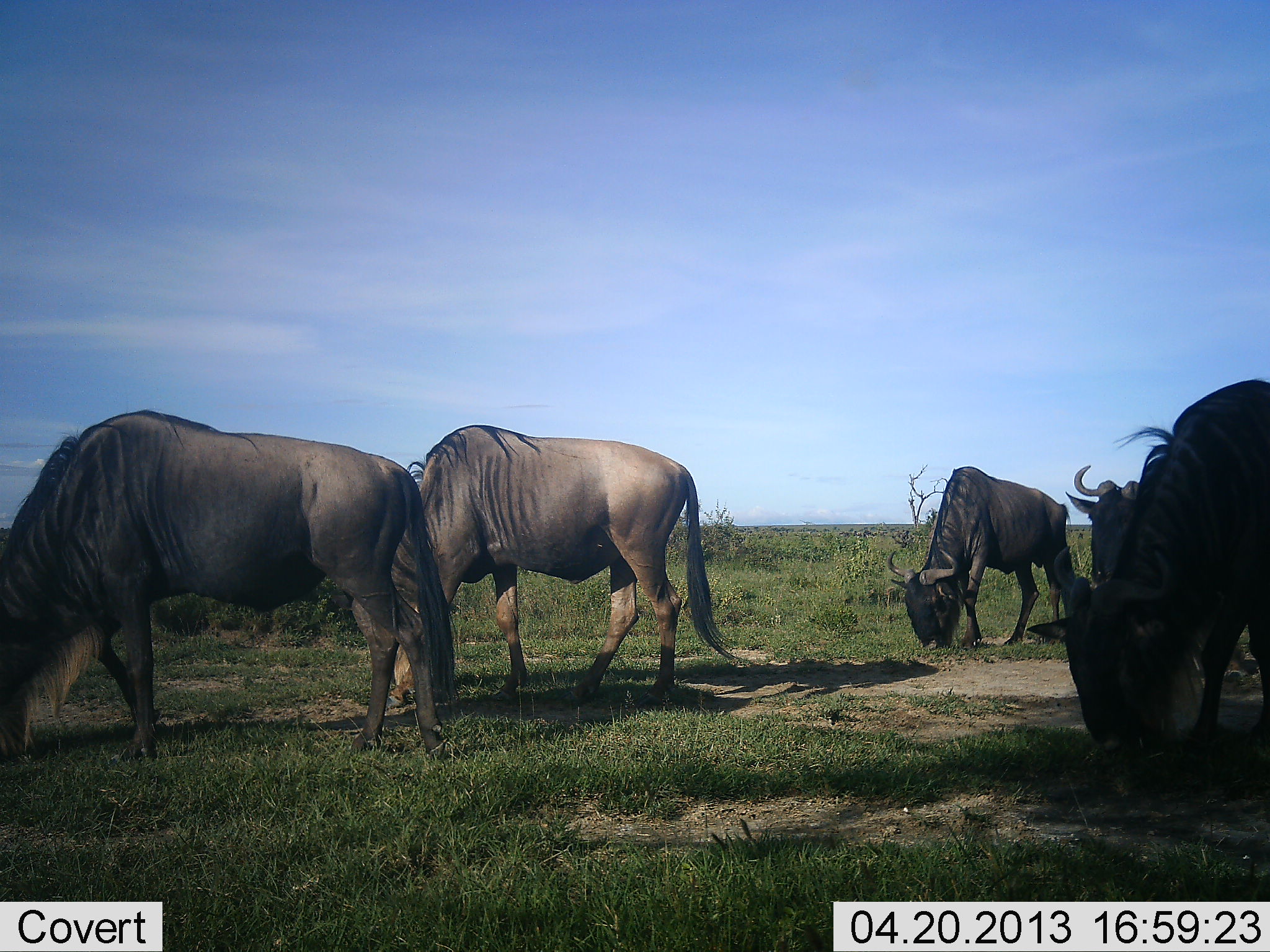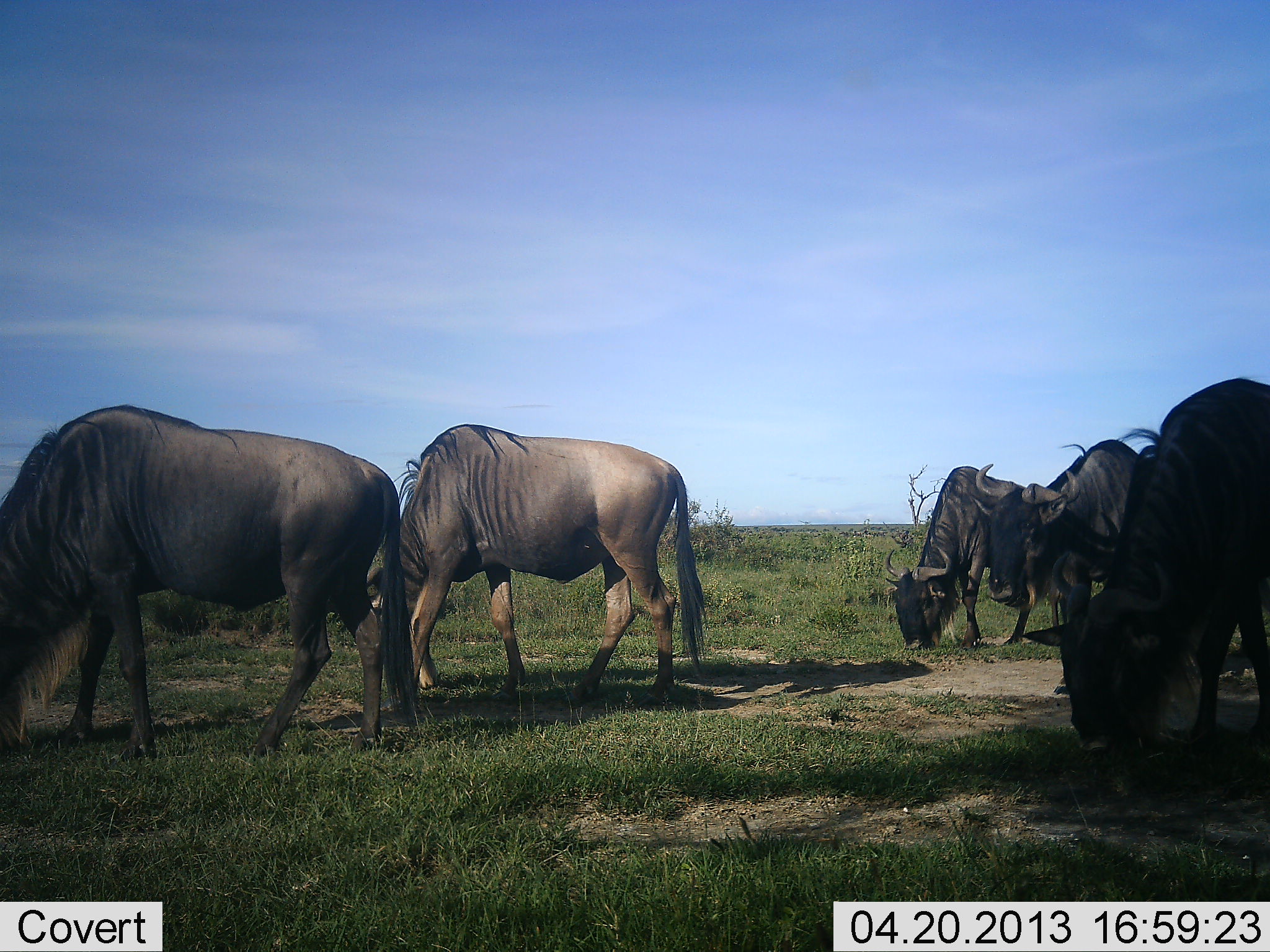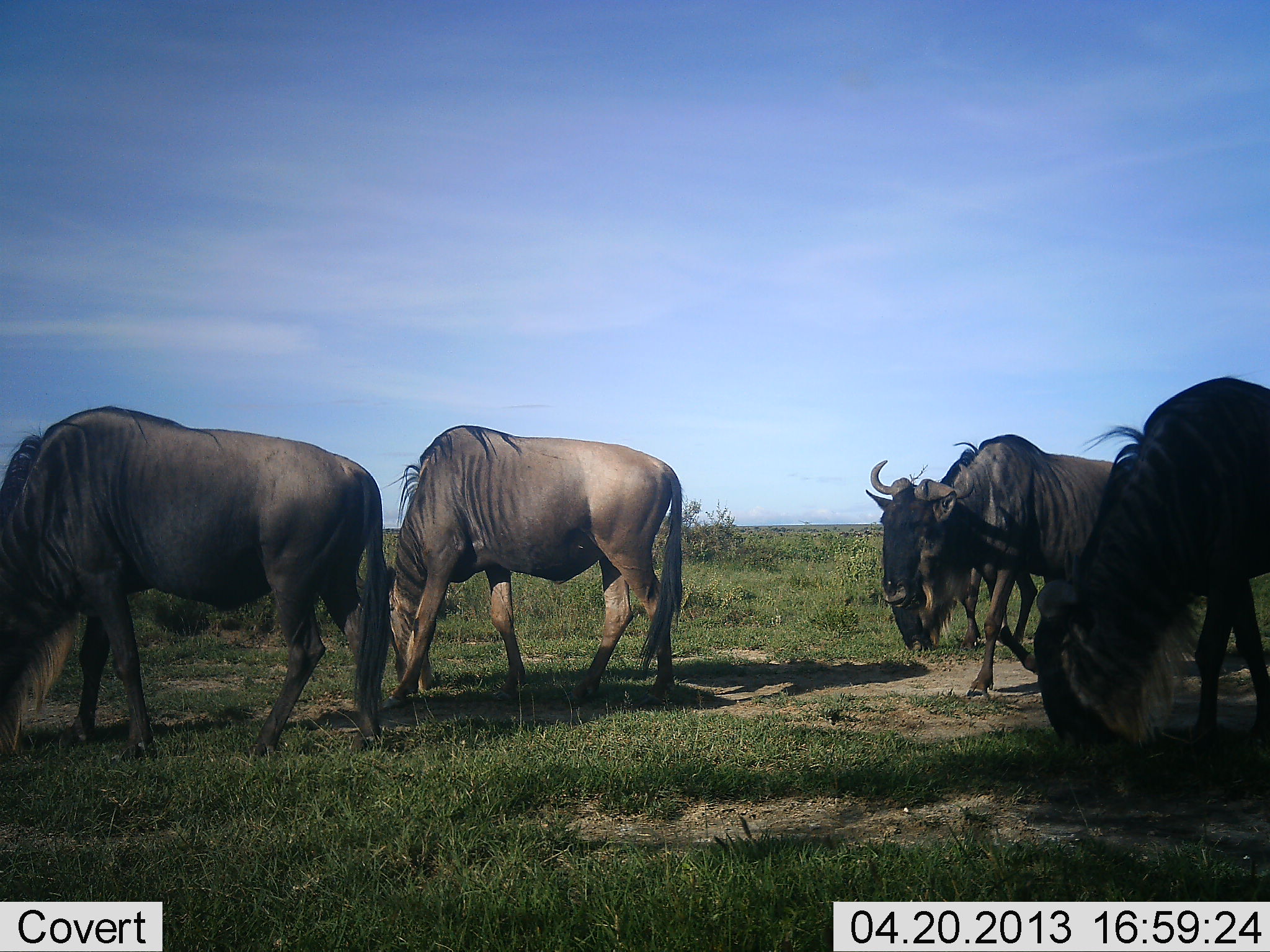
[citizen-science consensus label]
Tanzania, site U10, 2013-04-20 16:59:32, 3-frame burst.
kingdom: Animalia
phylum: Chordata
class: Mammalia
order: Artiodactyla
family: Bovidae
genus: Connochaetes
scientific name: Connochaetes taurinus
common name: blue wildebeest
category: wildebeest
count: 5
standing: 27%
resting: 7%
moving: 67%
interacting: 0%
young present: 0%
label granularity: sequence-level